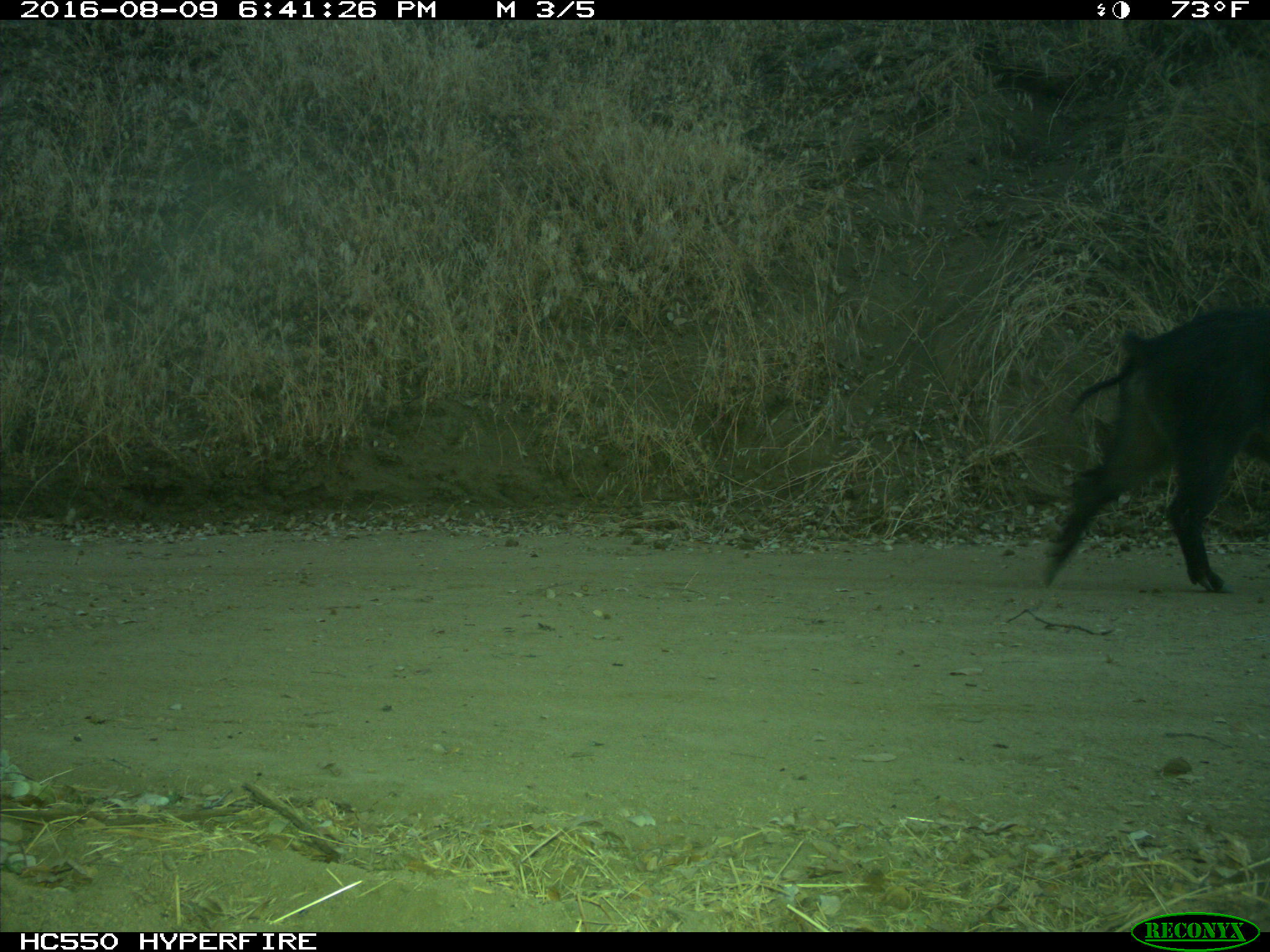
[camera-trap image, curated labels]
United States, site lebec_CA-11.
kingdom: Animalia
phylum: Chordata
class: Mammalia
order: Artiodactyla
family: Suidae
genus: Sus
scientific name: Sus scrofa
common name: wild boar